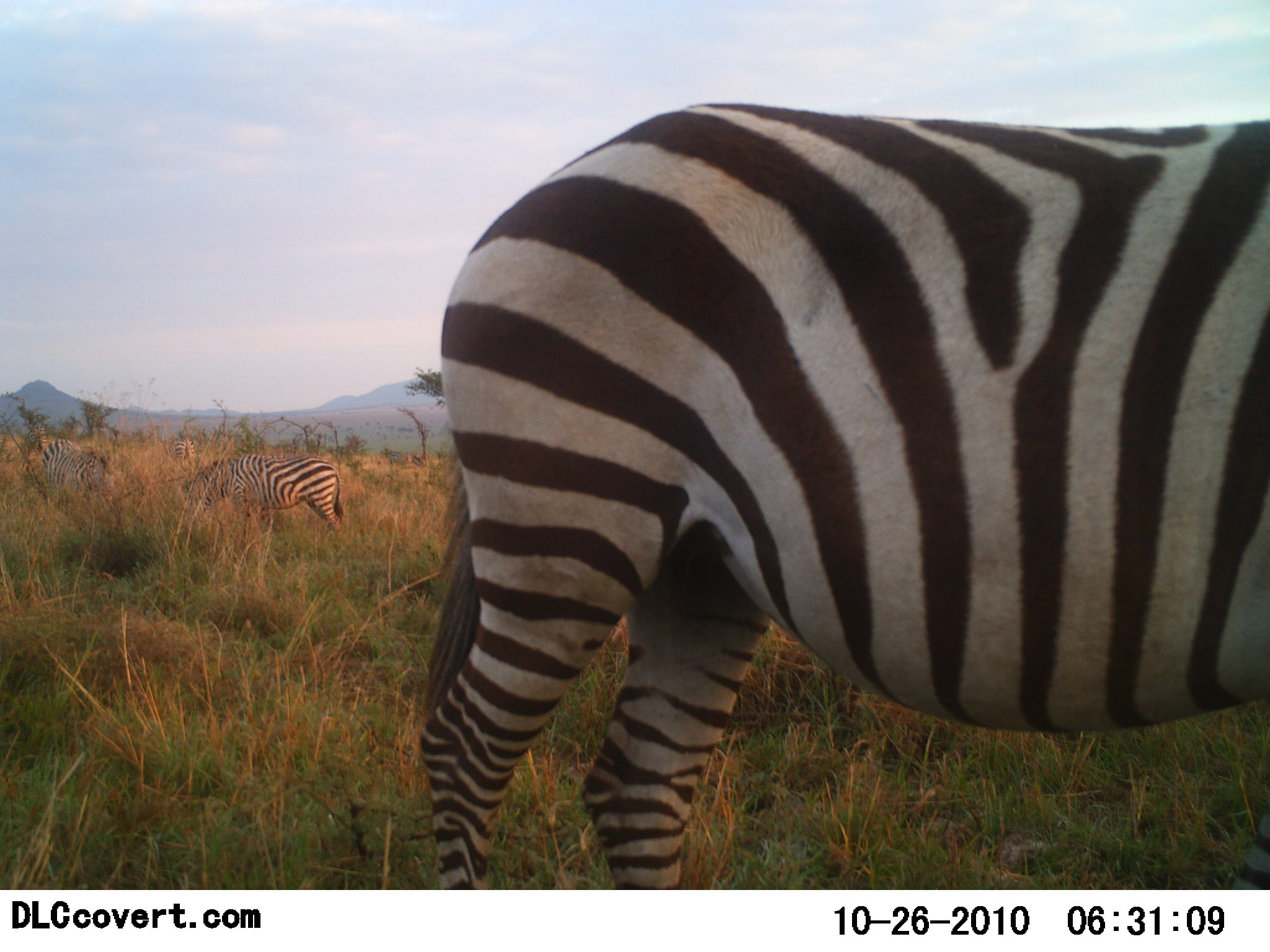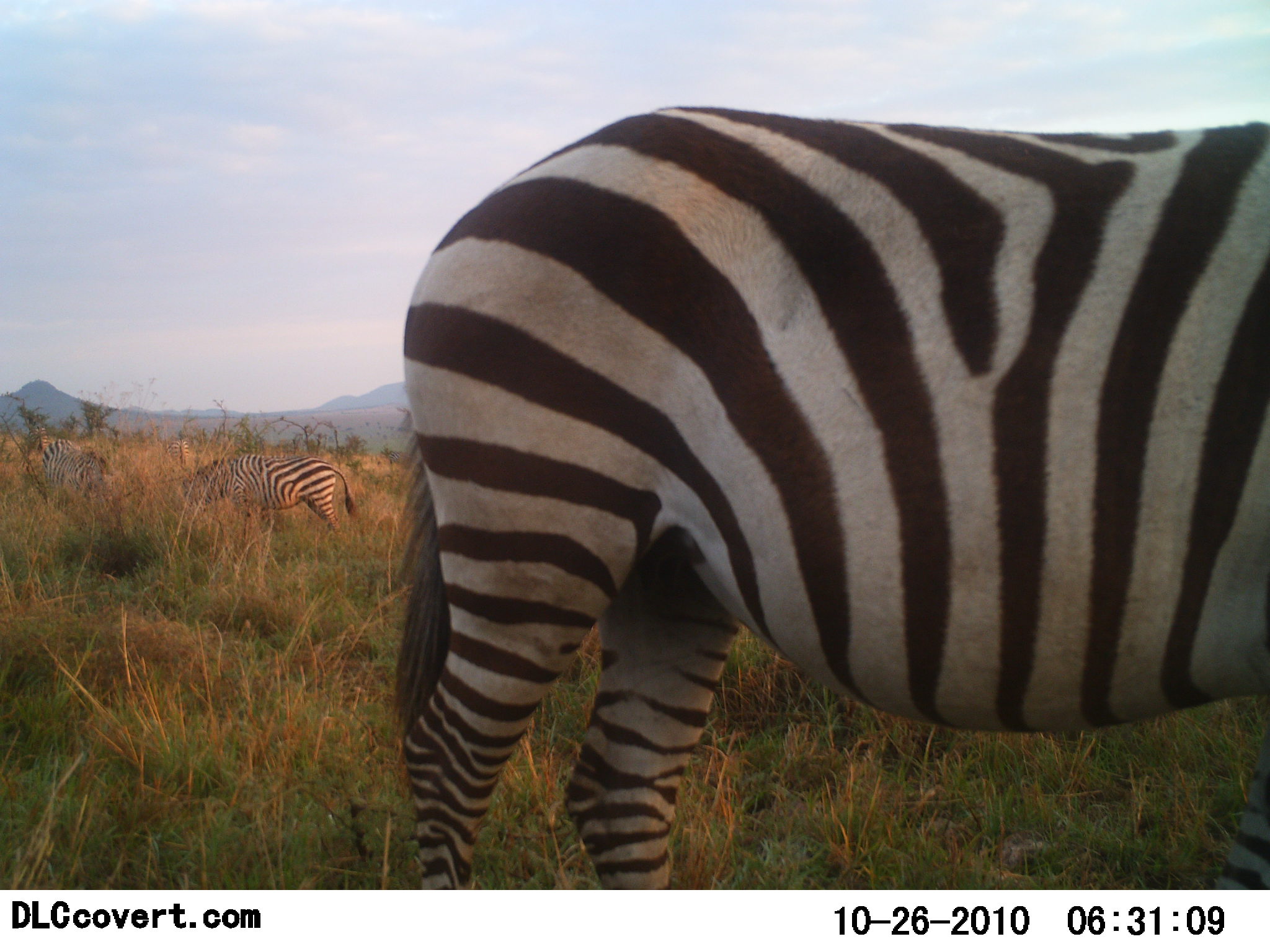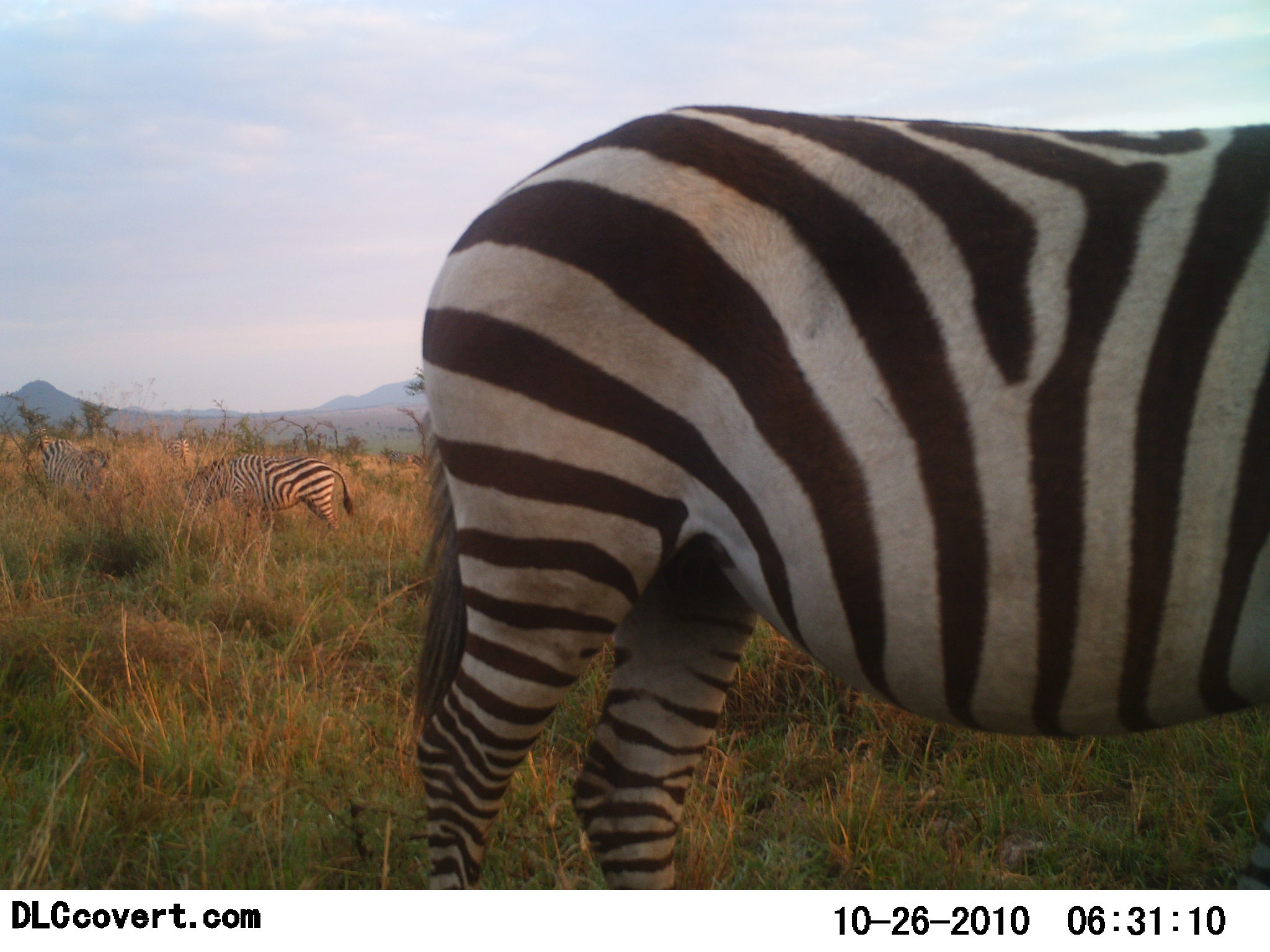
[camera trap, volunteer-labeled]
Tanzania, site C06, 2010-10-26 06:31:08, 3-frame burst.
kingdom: Animalia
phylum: Chordata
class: Mammalia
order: Perissodactyla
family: Equidae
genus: Equus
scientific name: Equus quagga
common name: plains zebra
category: zebra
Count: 3.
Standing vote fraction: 67%.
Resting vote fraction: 0%.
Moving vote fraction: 6%.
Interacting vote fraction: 0%.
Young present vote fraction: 0%.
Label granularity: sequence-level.